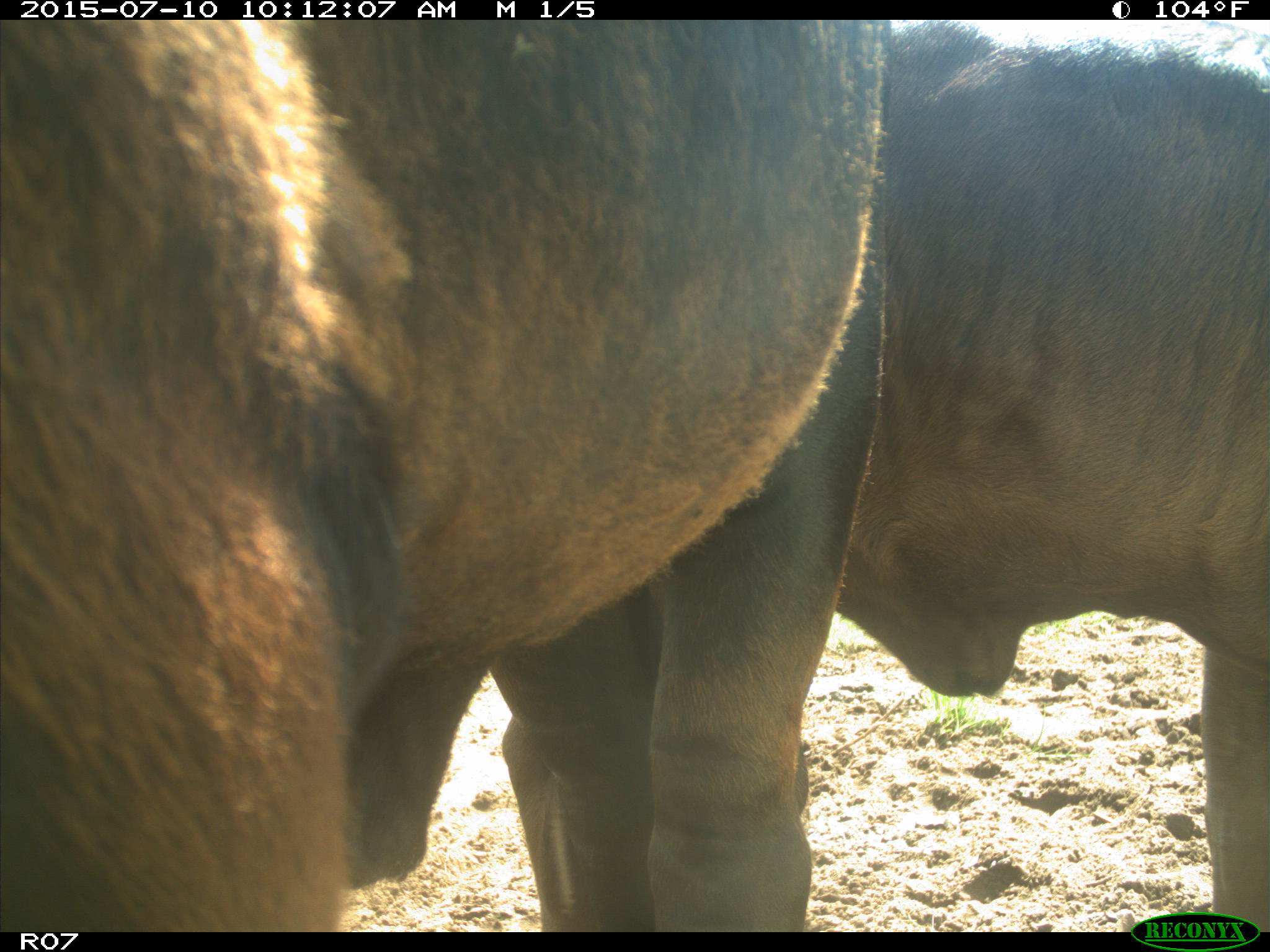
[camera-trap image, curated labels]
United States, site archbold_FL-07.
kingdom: Animalia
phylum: Chordata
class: Mammalia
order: Artiodactyla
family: Bovidae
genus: Bos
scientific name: Bos taurus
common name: domestic cow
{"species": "Bos taurus (domestic cow)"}